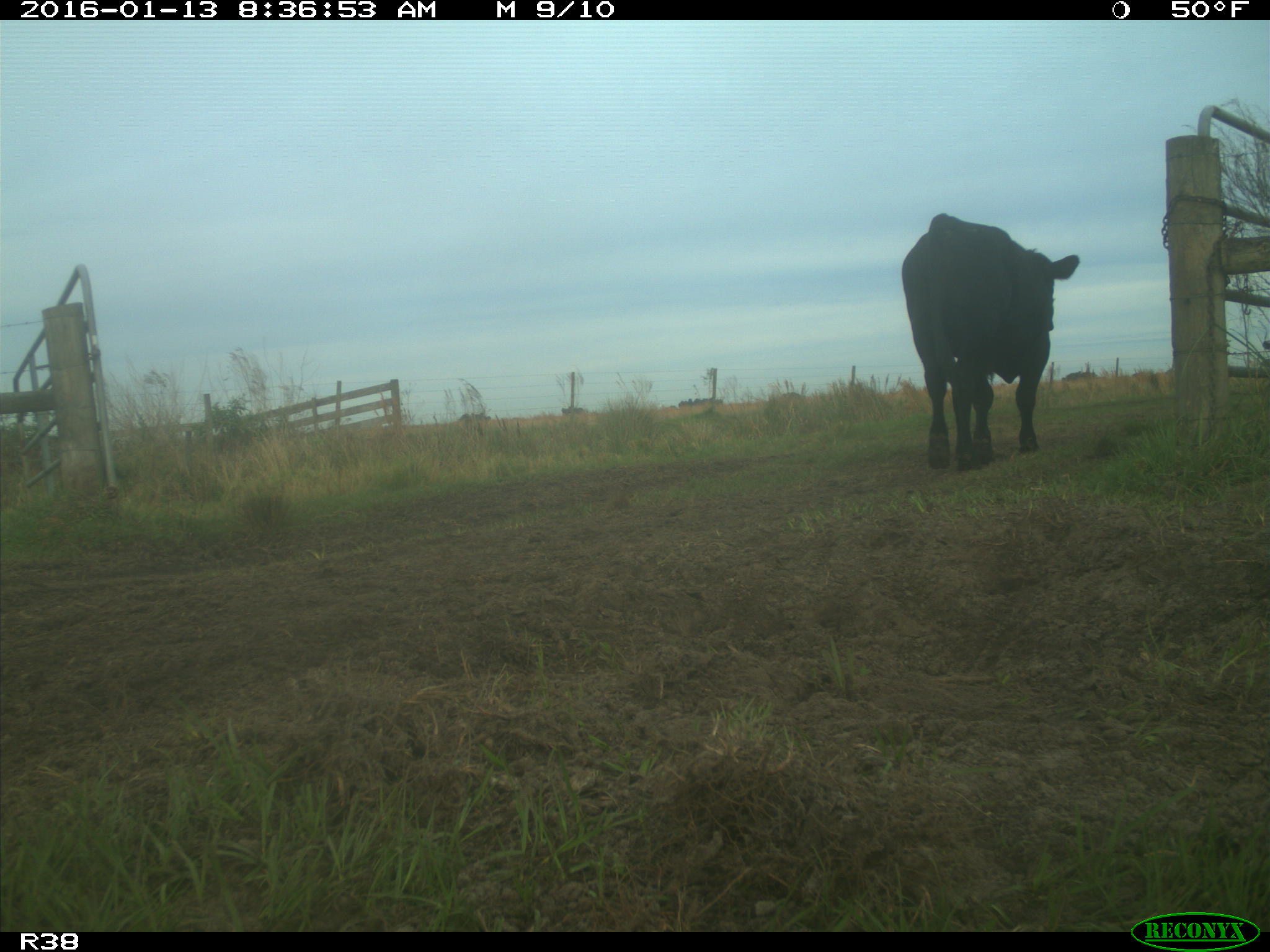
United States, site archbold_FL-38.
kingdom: Animalia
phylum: Chordata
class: Mammalia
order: Artiodactyla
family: Bovidae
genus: Bos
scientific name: Bos taurus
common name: domestic cow